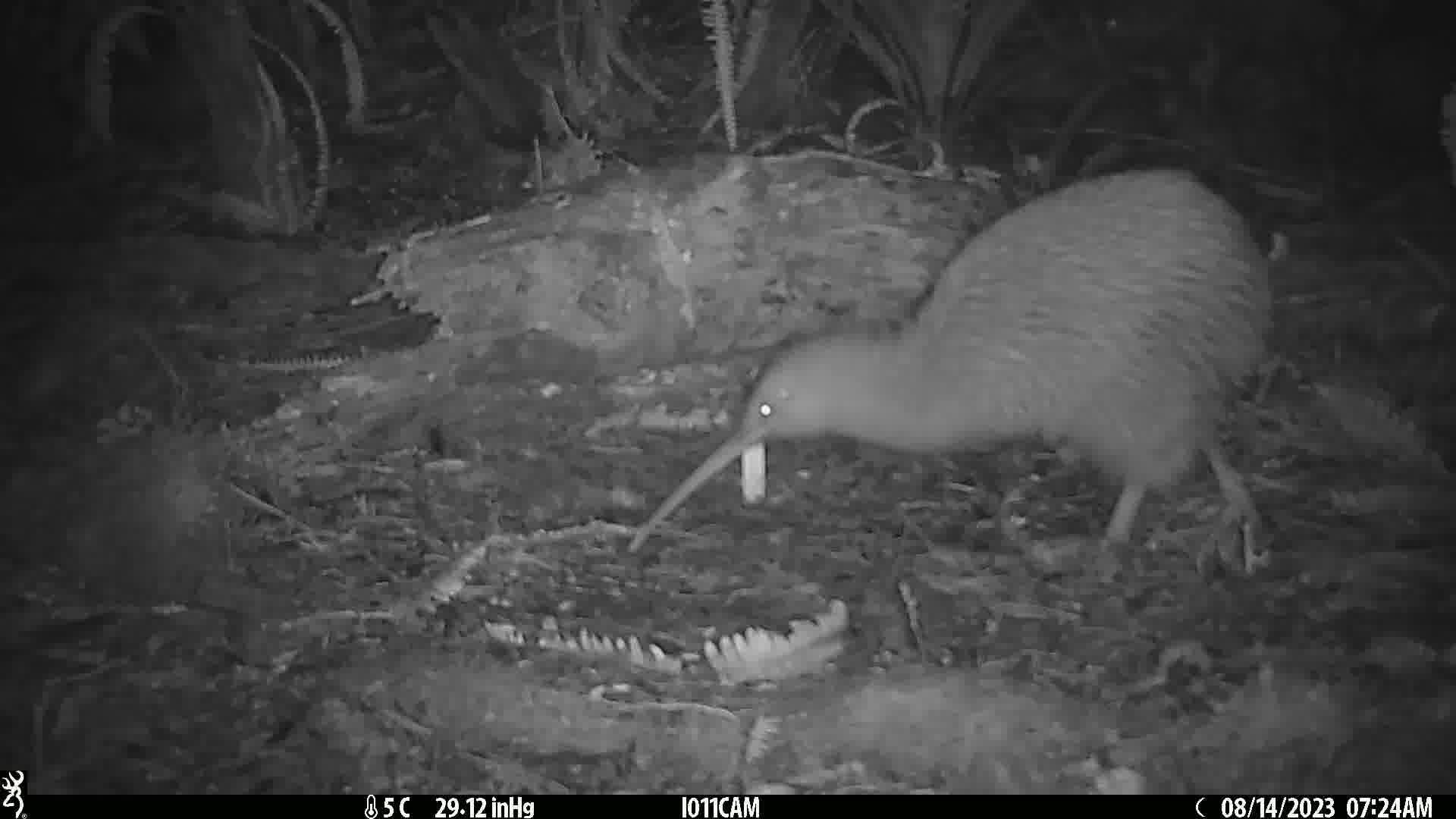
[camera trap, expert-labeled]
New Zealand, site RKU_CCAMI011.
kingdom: Animalia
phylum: Chordata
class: Aves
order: Apterygiformes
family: Apterygidae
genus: Apteryx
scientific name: Apteryx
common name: kiwi